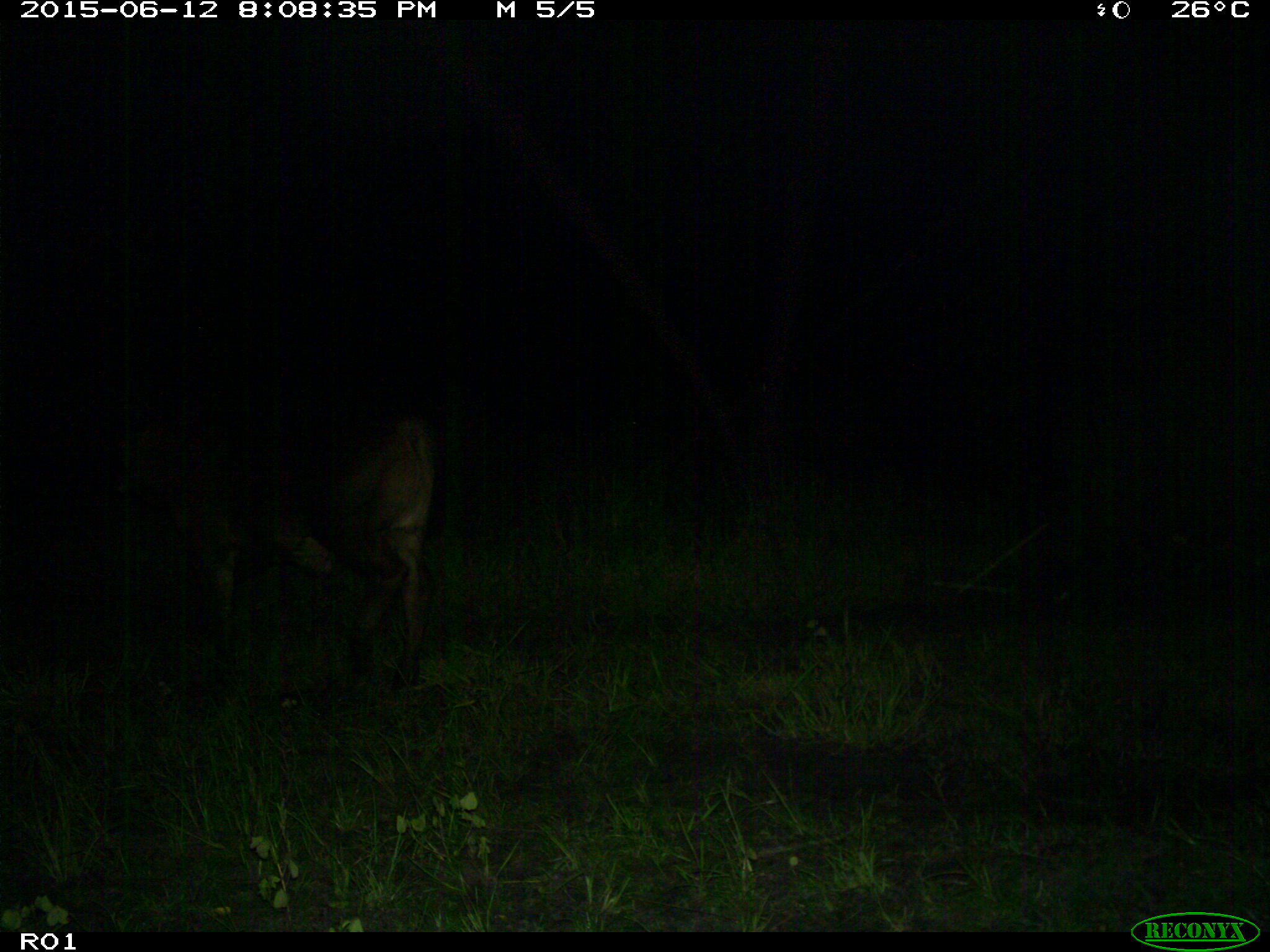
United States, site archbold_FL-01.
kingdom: Animalia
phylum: Chordata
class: Mammalia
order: Artiodactyla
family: Bovidae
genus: Bos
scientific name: Bos taurus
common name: domestic cow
Bos taurus (domestic cow).